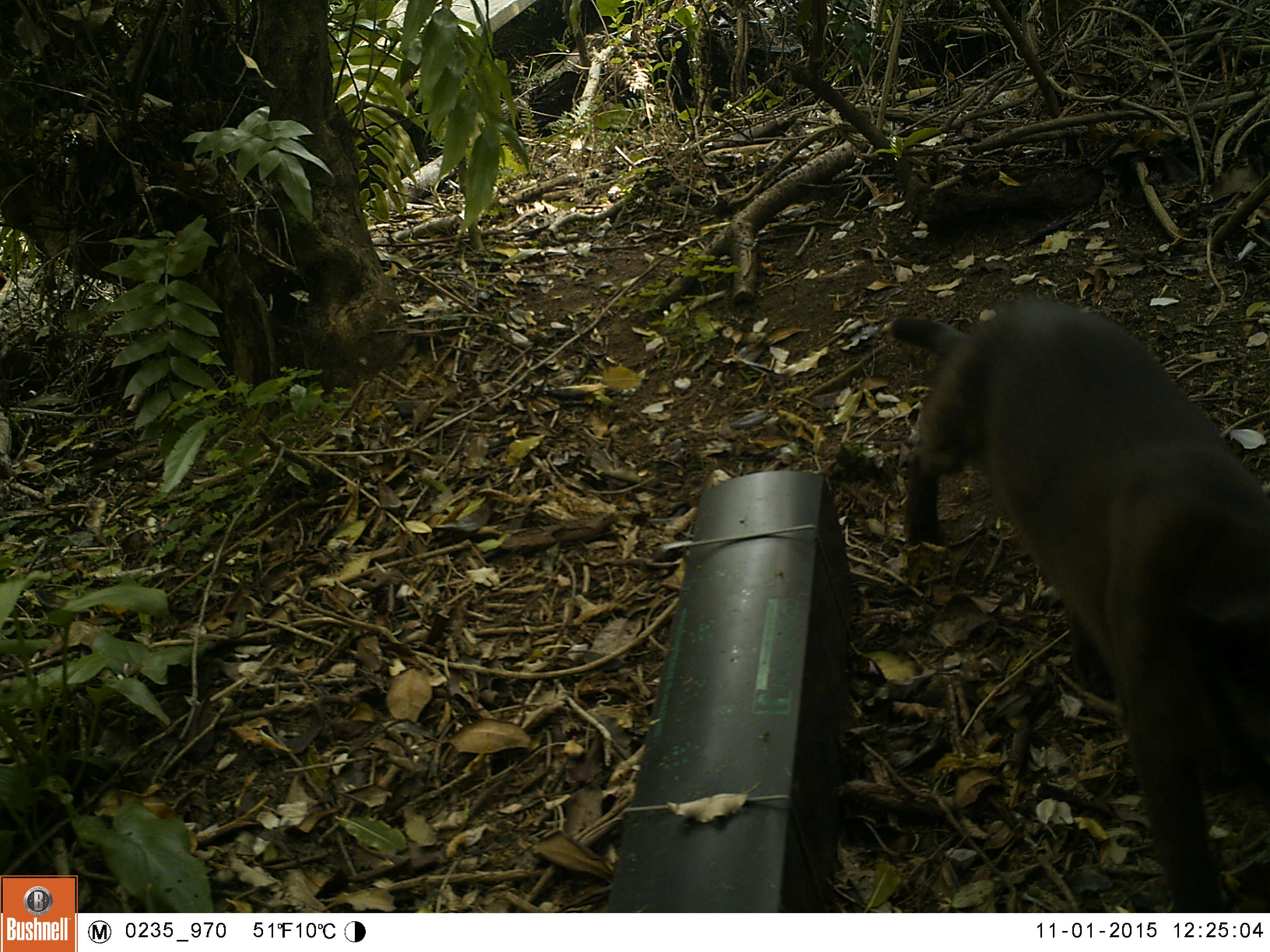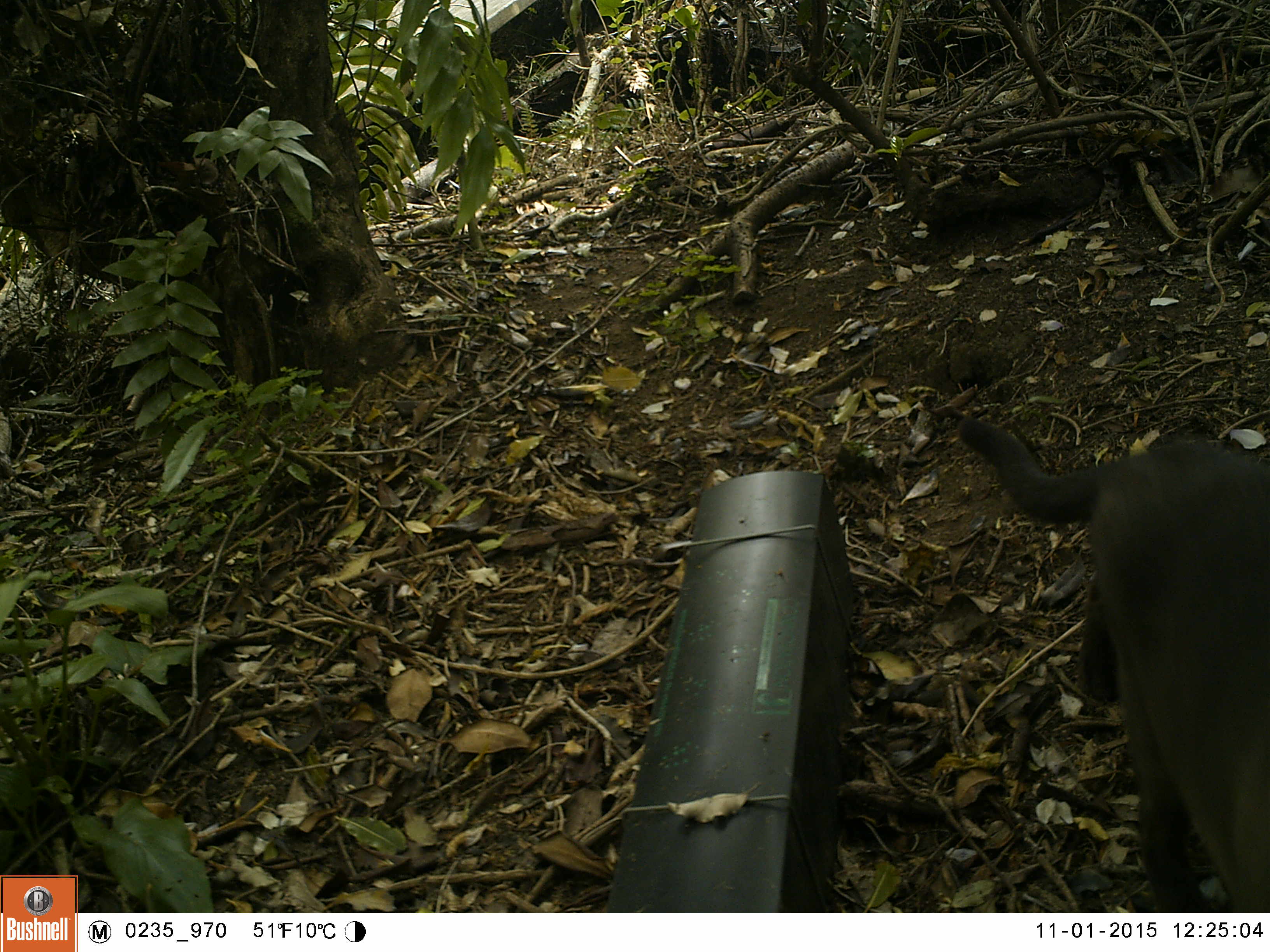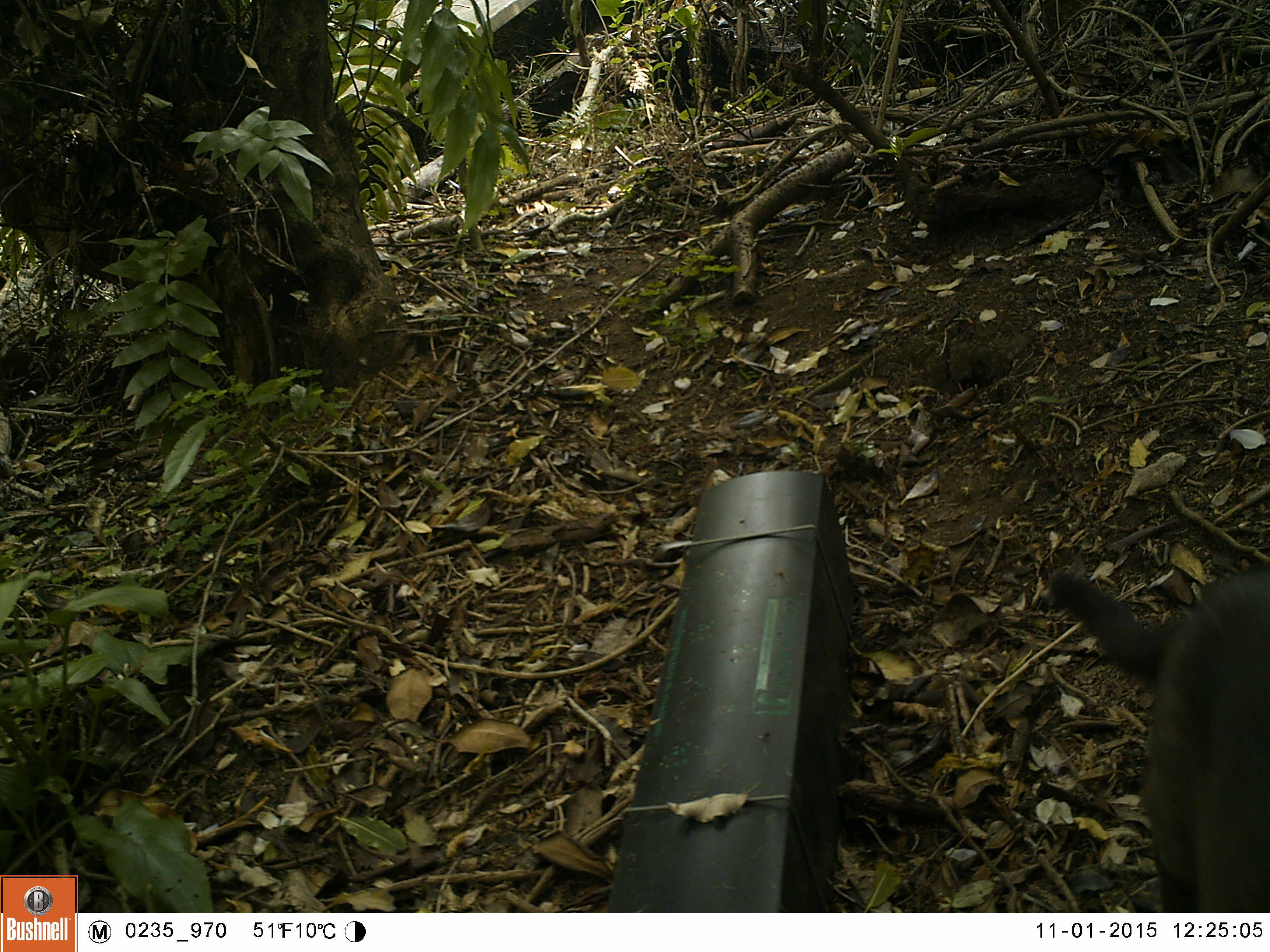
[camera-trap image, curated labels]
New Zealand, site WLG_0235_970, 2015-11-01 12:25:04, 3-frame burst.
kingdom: Animalia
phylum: Chordata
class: Mammalia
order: Carnivora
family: Felidae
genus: Felis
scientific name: Felis catus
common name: domestic cat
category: cat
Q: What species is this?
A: Cat (domestic cat) (Felis catus).